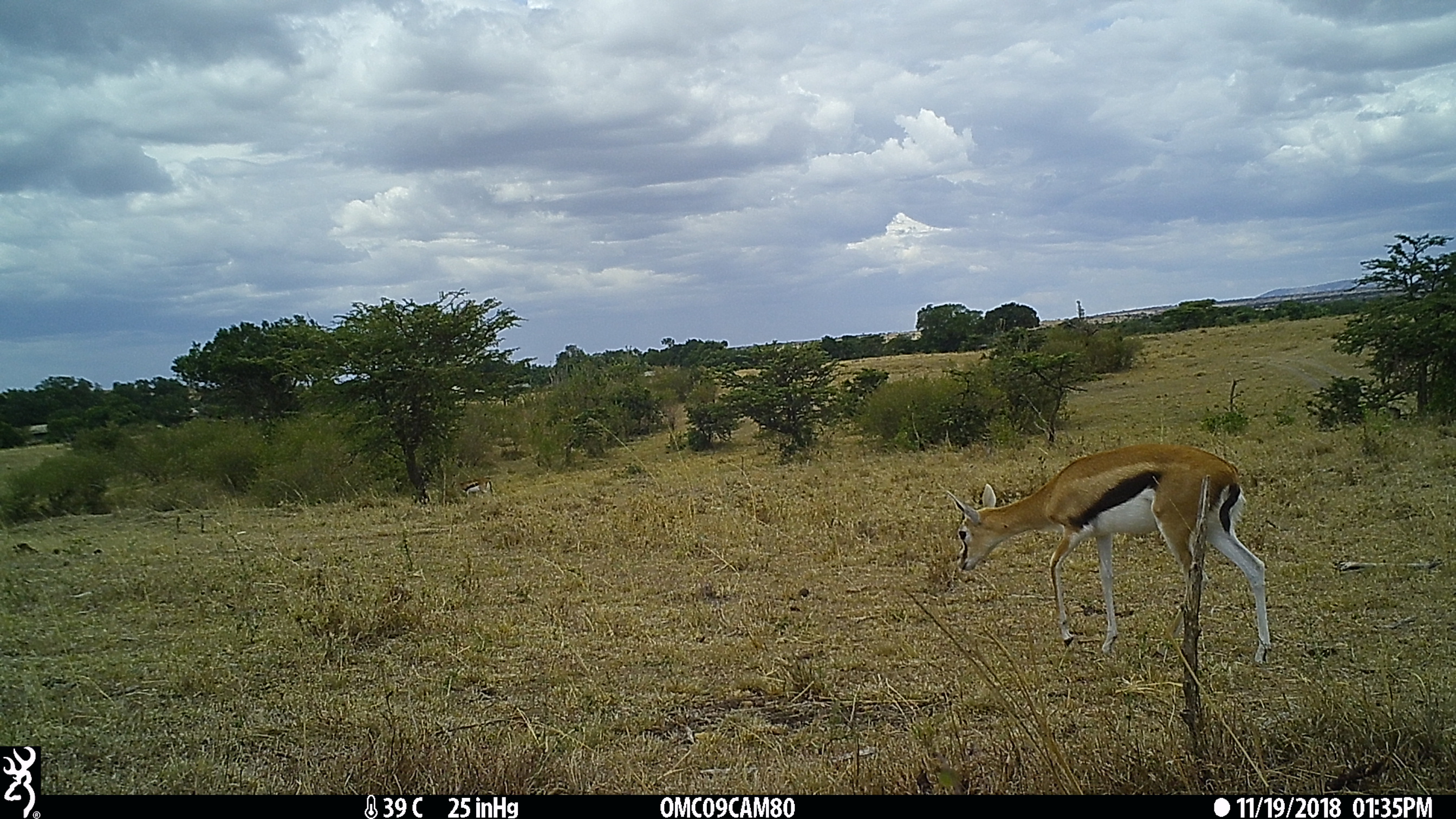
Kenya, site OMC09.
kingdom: Animalia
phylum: Chordata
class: Mammalia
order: Artiodactyla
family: Bovidae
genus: Eudorcas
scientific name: Eudorcas thomsonii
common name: thomon's gazelle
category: gazelle thomsons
Gazelle thomsons (thomon's gazelle) (Eudorcas thomsonii).